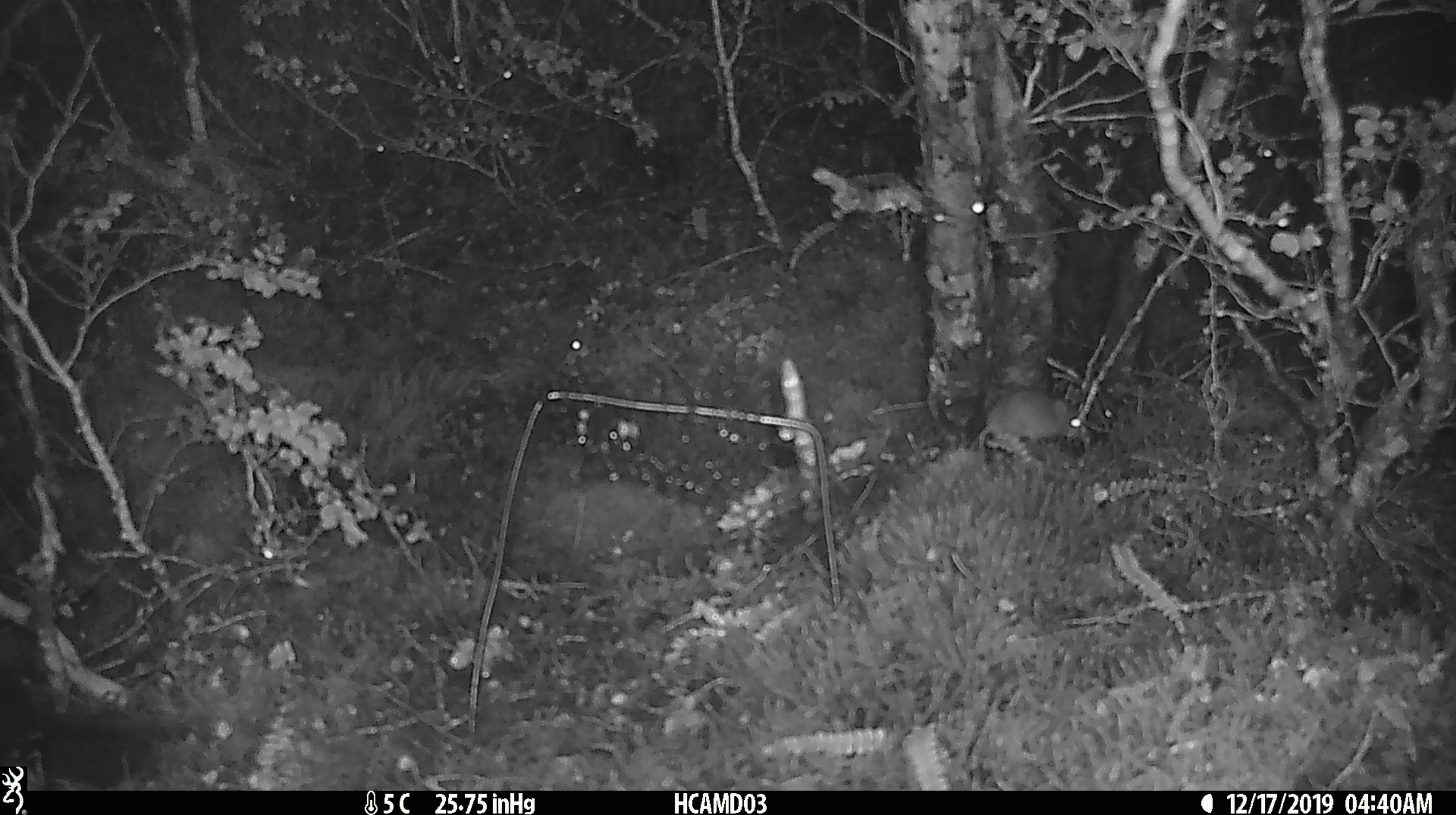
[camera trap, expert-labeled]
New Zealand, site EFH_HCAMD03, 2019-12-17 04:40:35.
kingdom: Animalia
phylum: Chordata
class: Mammalia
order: Rodentia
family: Muridae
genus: Mus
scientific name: Mus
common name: mouse